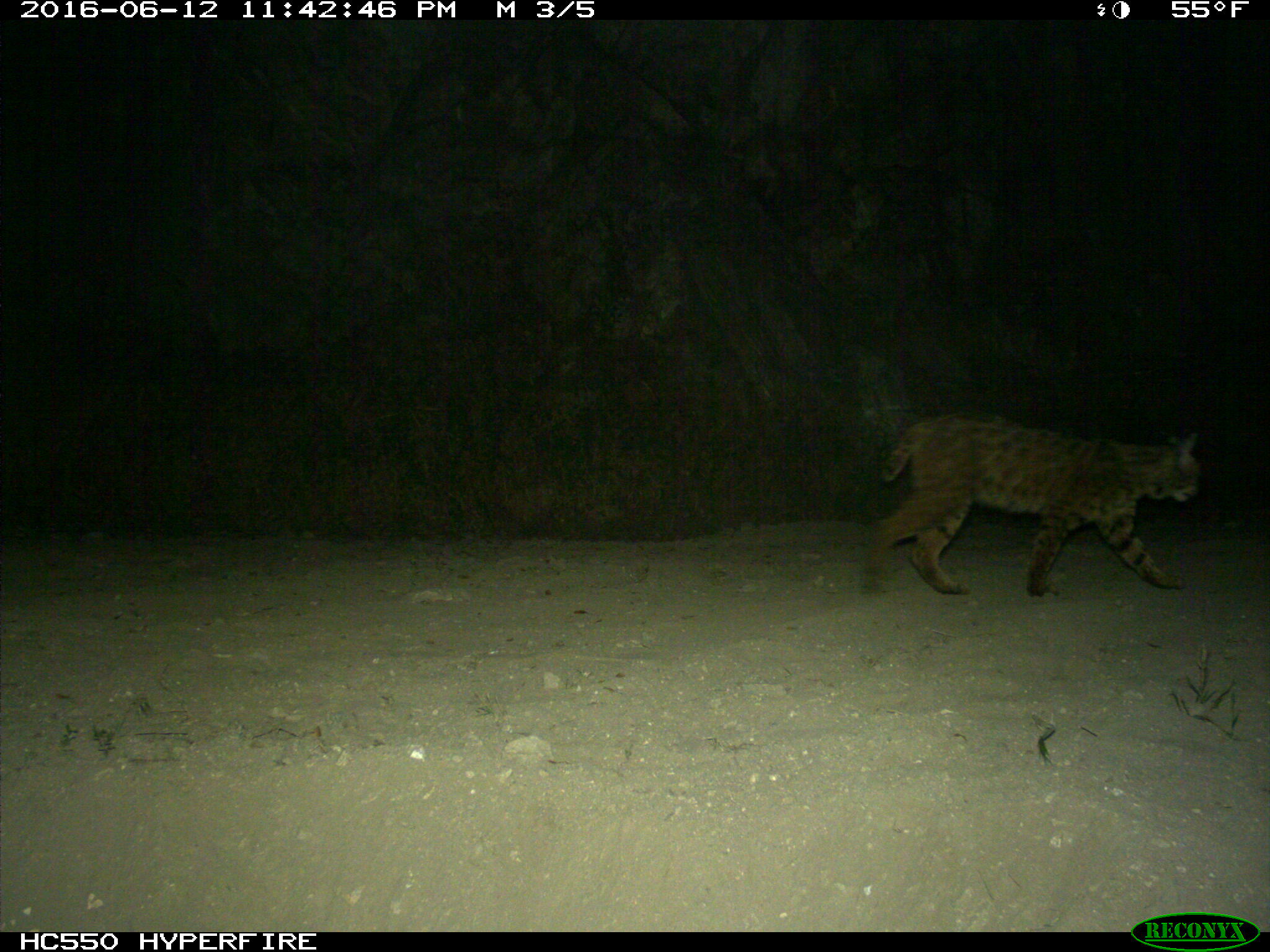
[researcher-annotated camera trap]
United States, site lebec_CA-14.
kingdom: Animalia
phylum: Chordata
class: Mammalia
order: Carnivora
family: Felidae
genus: Lynx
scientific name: Lynx rufus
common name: bobcat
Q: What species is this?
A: Lynx rufus (bobcat).